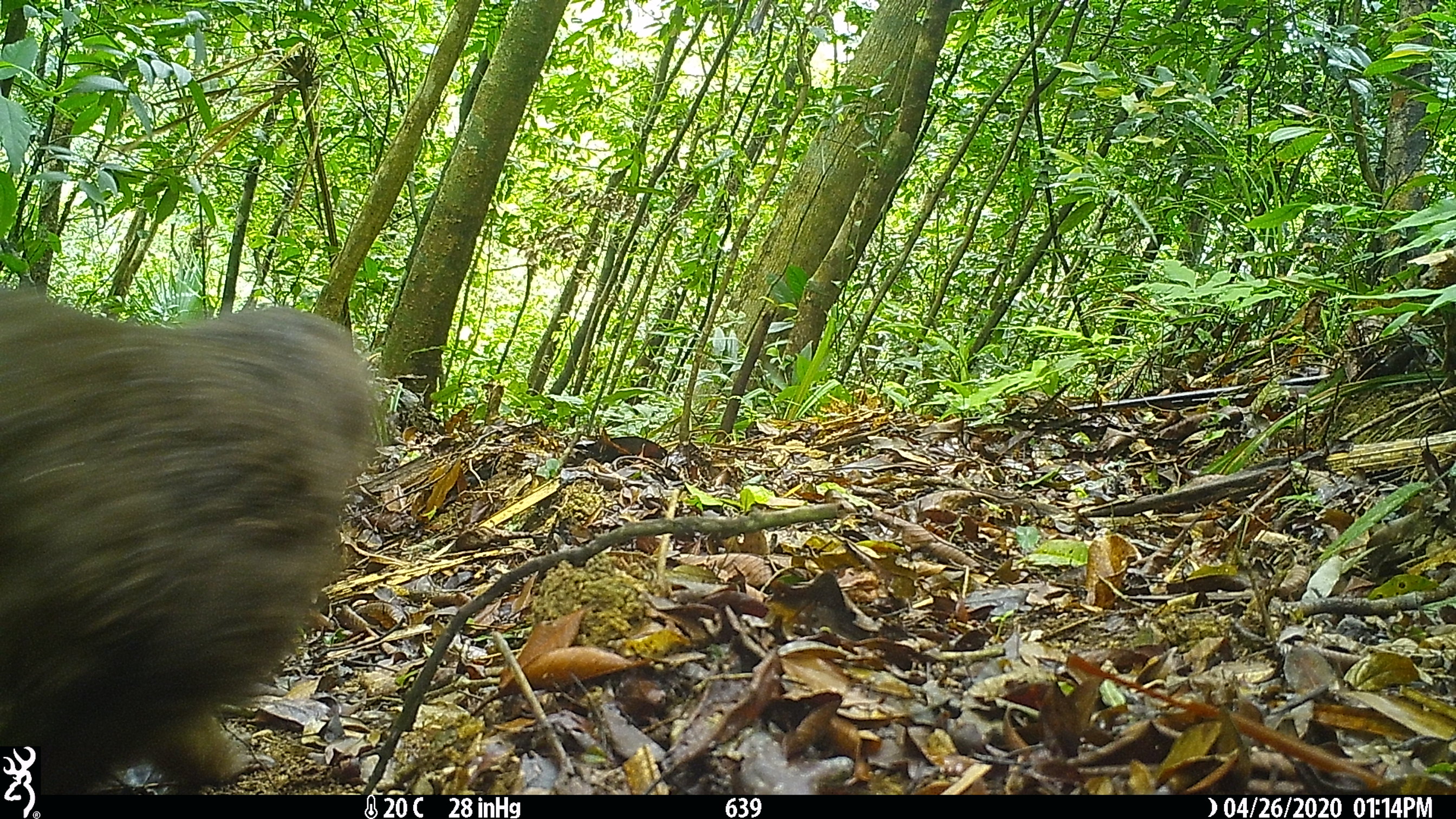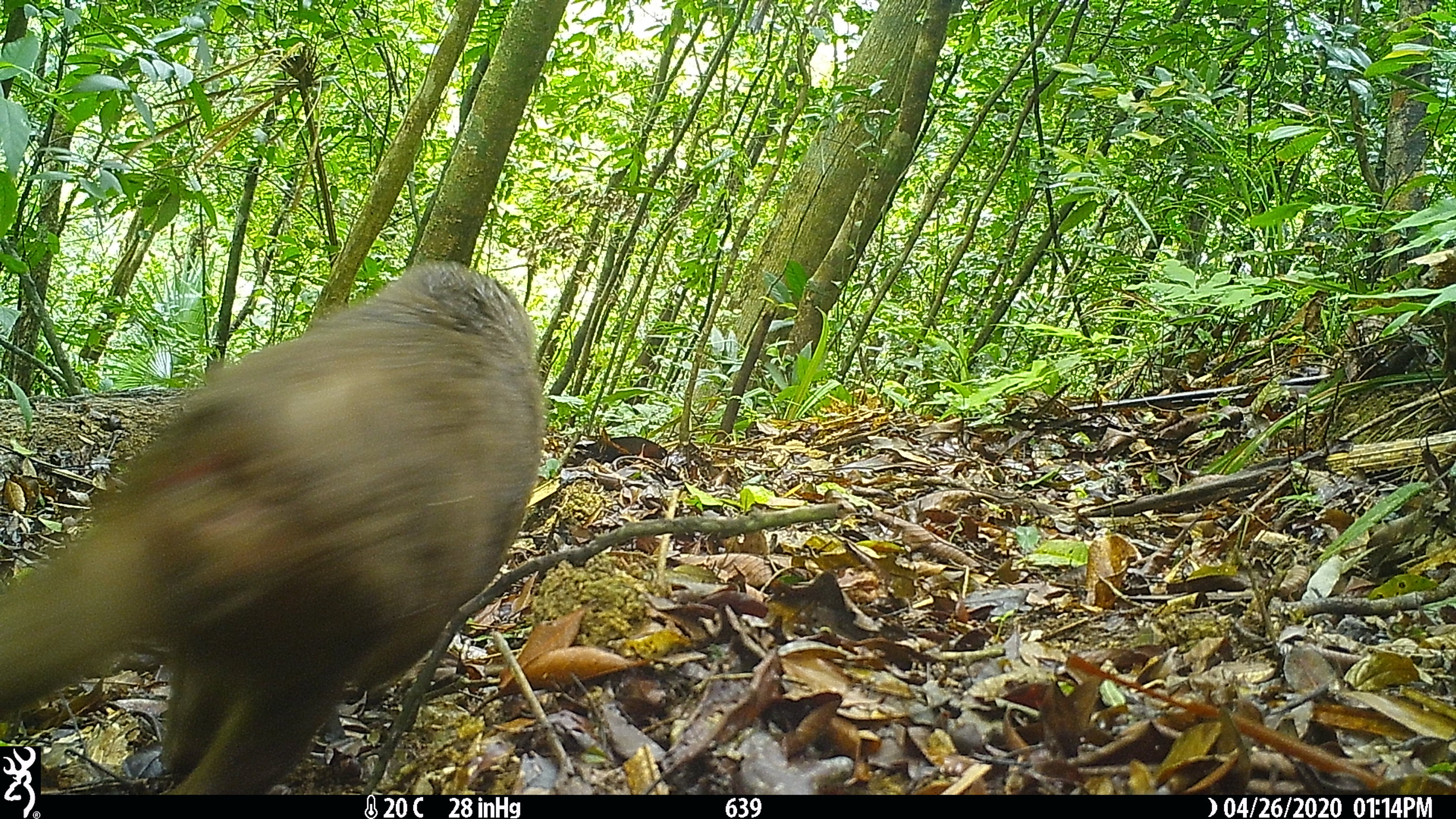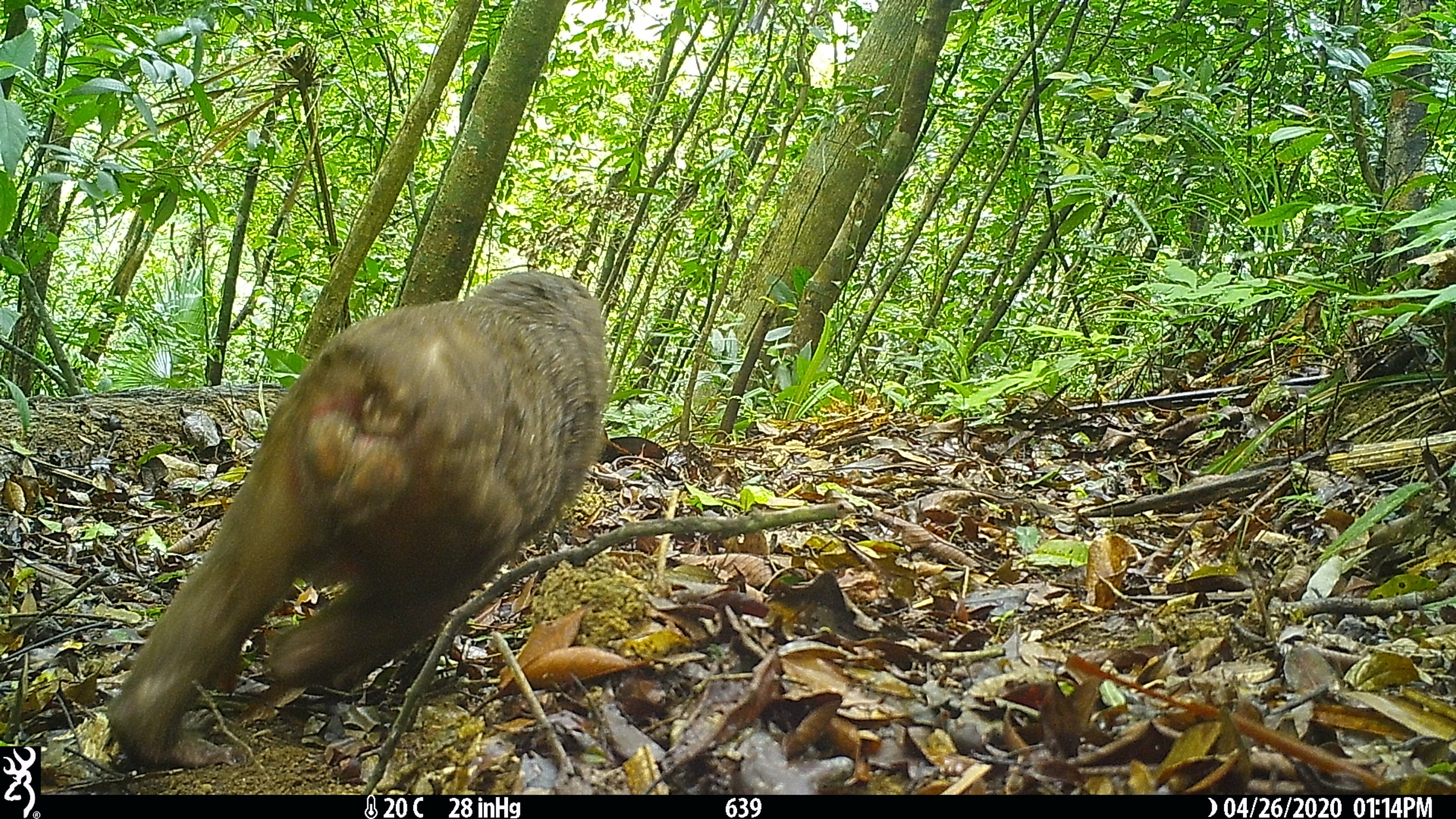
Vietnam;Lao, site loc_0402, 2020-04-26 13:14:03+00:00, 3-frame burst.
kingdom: Animalia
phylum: Chordata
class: Mammalia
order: Primates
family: Cercopithecidae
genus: Macaca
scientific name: Macaca arctoides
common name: stump-tailed macaque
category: stump tailed macaque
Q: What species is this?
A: Stump tailed macaque (stump-tailed macaque) (Macaca arctoides).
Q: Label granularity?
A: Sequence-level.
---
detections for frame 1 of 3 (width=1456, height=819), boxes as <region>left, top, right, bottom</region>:
stump tailed macaque: <region>0, 281, 374, 792</region>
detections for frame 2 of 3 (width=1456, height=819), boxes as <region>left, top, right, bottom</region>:
stump tailed macaque: <region>0, 261, 545, 794</region>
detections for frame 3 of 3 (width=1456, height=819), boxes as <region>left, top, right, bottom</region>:
stump tailed macaque: <region>106, 271, 606, 765</region>